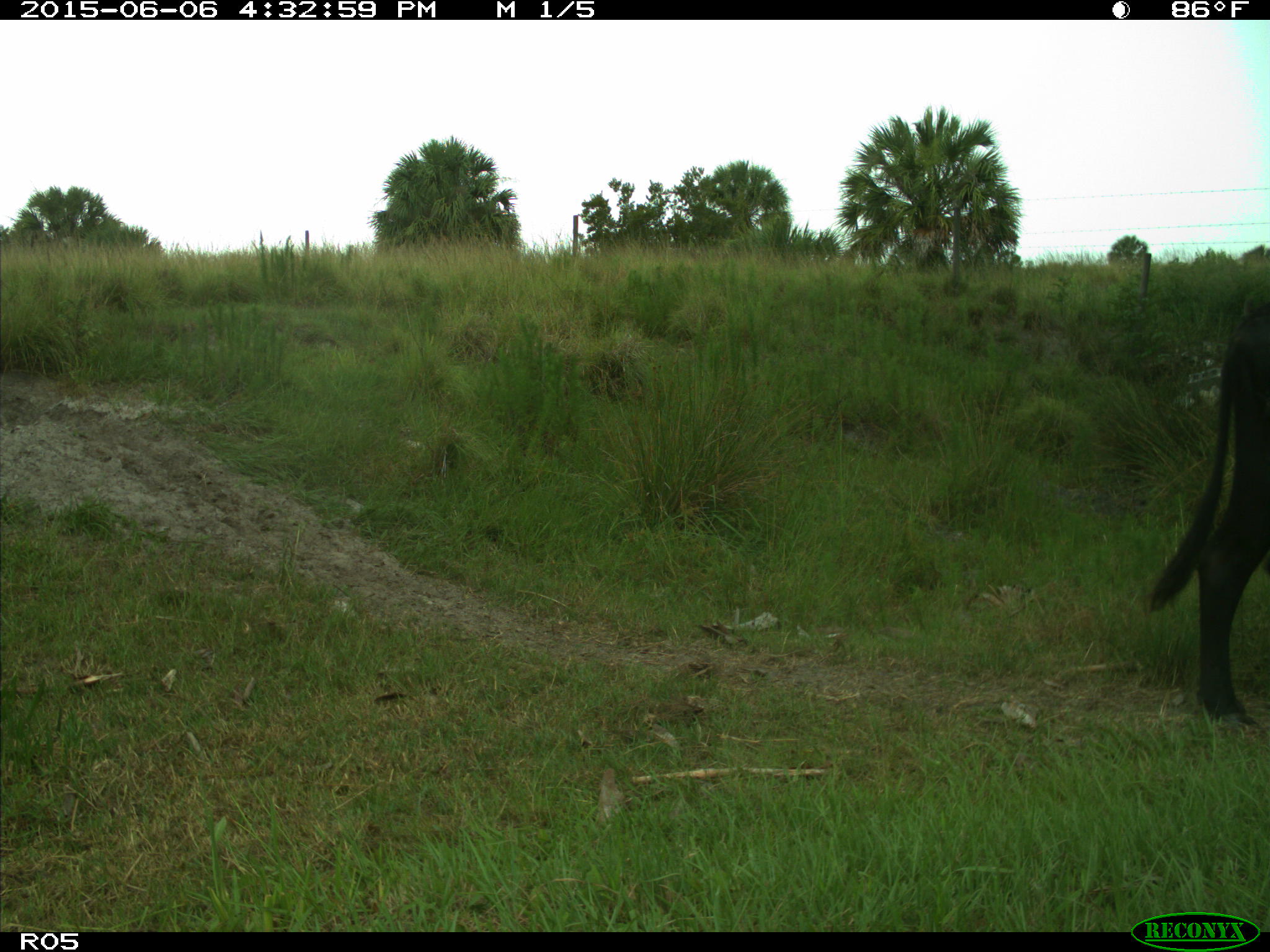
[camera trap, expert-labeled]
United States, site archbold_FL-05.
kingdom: Animalia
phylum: Chordata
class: Mammalia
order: Artiodactyla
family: Bovidae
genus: Bos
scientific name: Bos taurus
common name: domestic cow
Bos taurus (domestic cow).